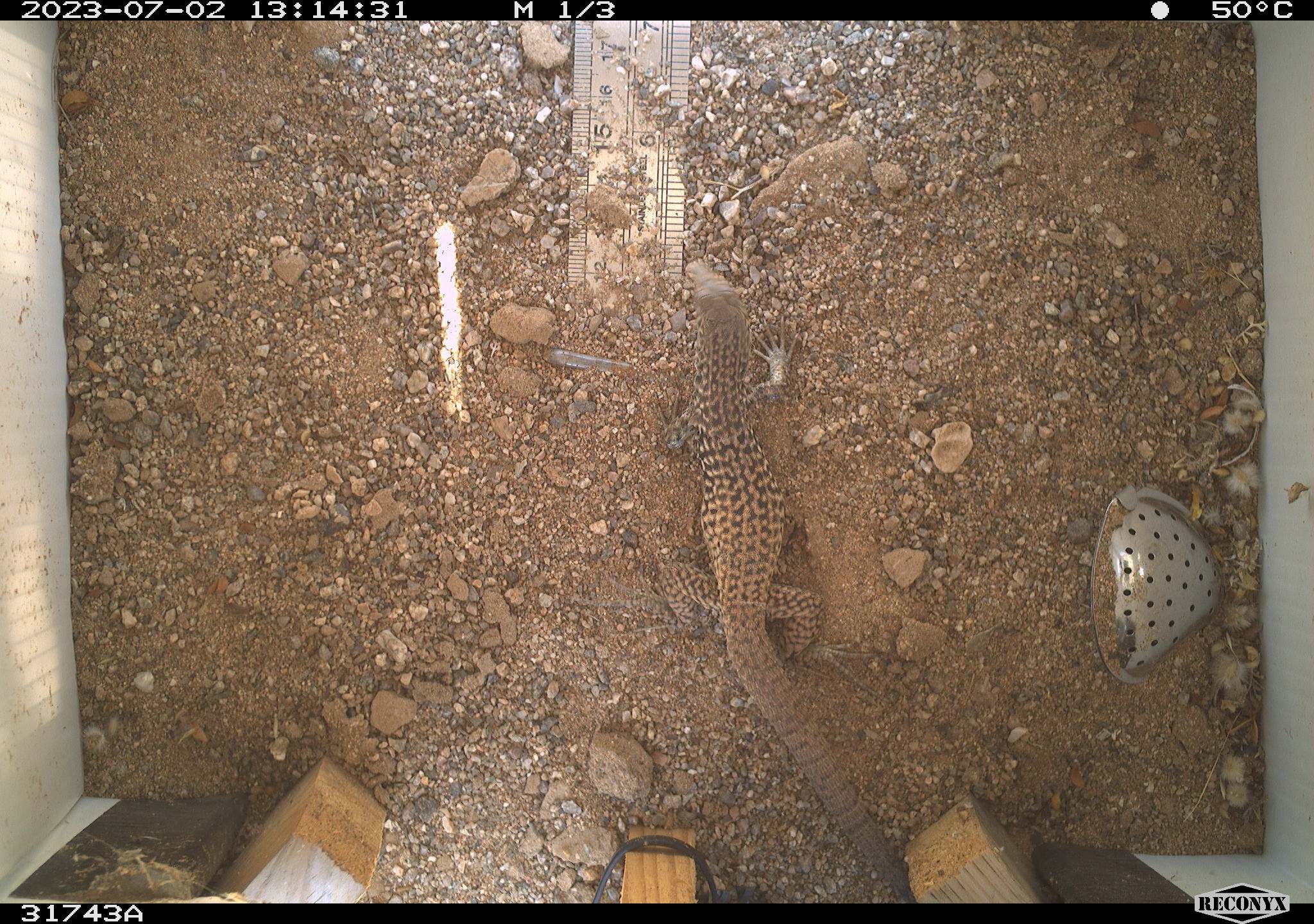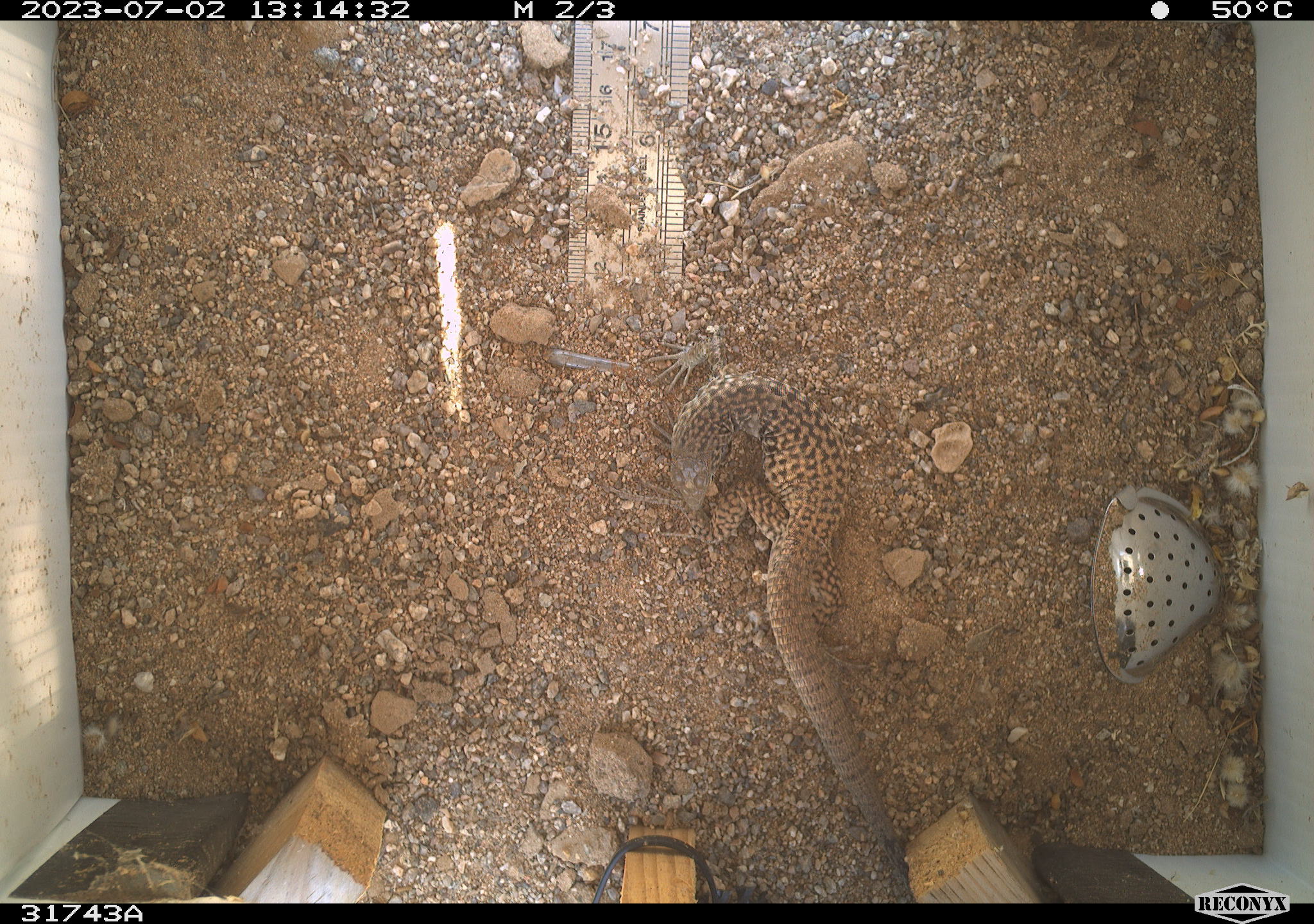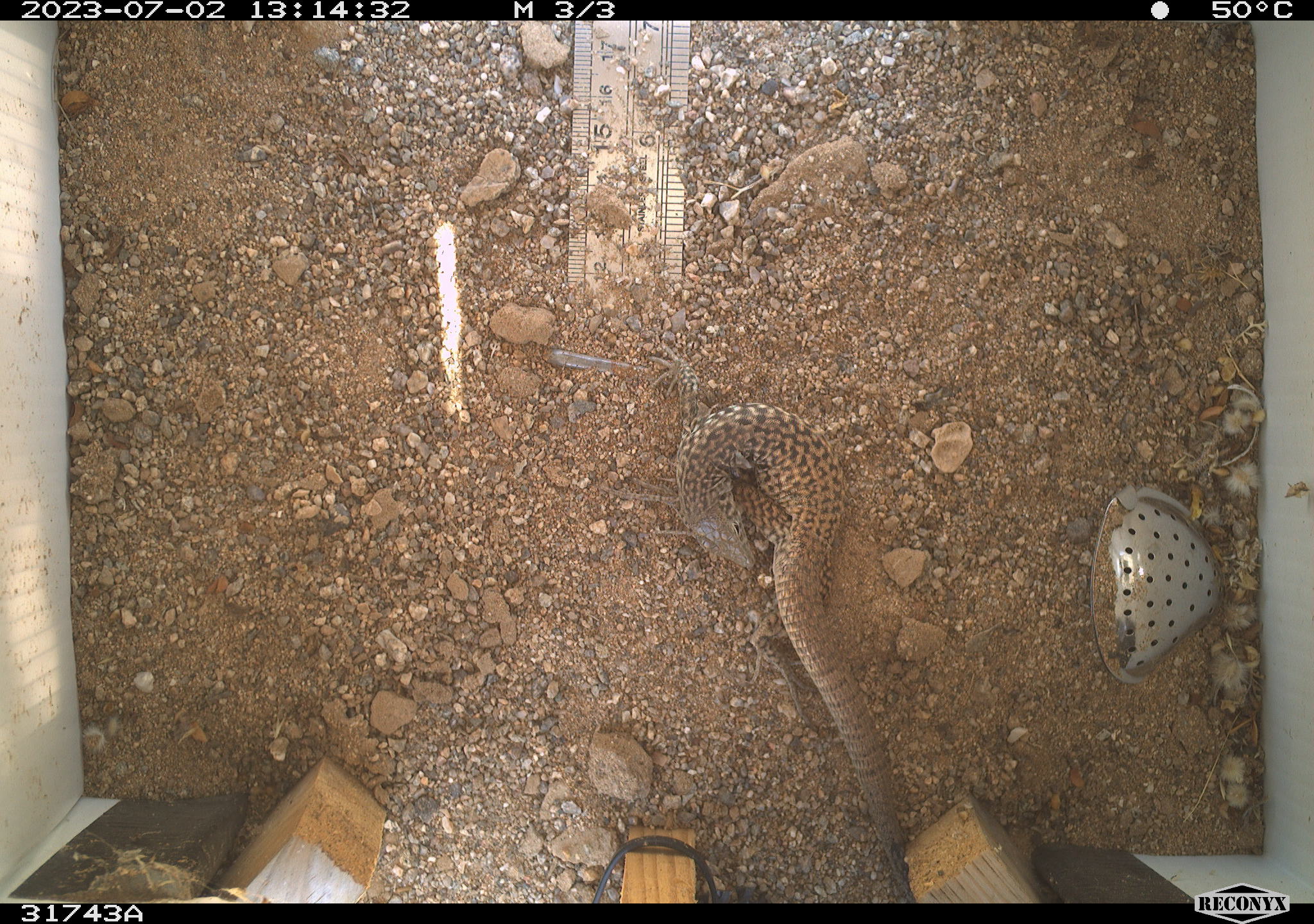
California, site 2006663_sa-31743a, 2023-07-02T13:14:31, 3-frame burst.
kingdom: Animalia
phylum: Chordata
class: Reptilia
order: Squamata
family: Teiidae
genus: Aspidoscelis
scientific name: Aspidoscelis tigris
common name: western whiptail